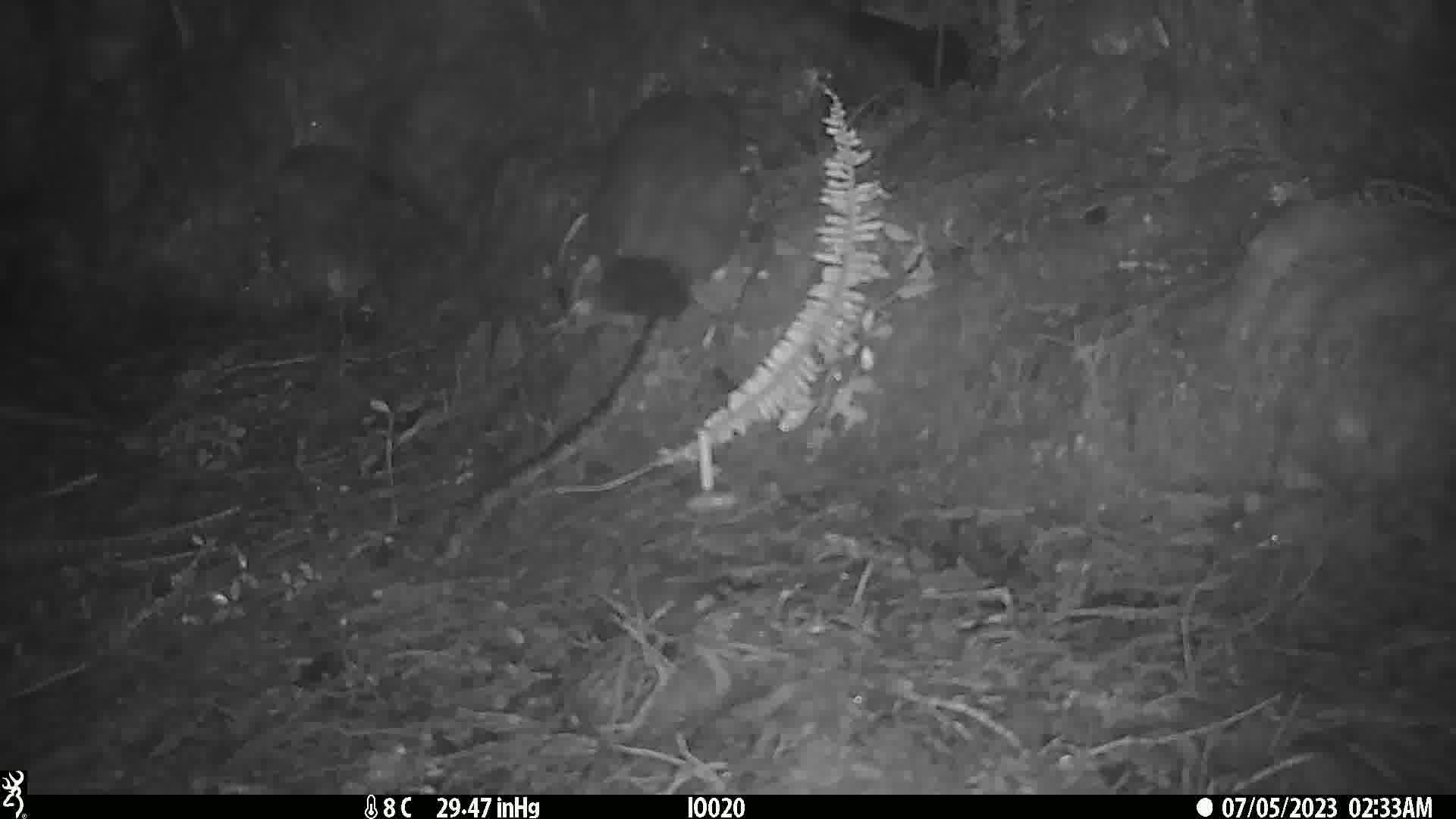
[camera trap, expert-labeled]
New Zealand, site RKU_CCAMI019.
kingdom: Animalia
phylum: Chordata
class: Mammalia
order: Diprotodontia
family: Phalangeridae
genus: Trichosurus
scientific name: Trichosurus vulpecula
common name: common brushtail possum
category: possum